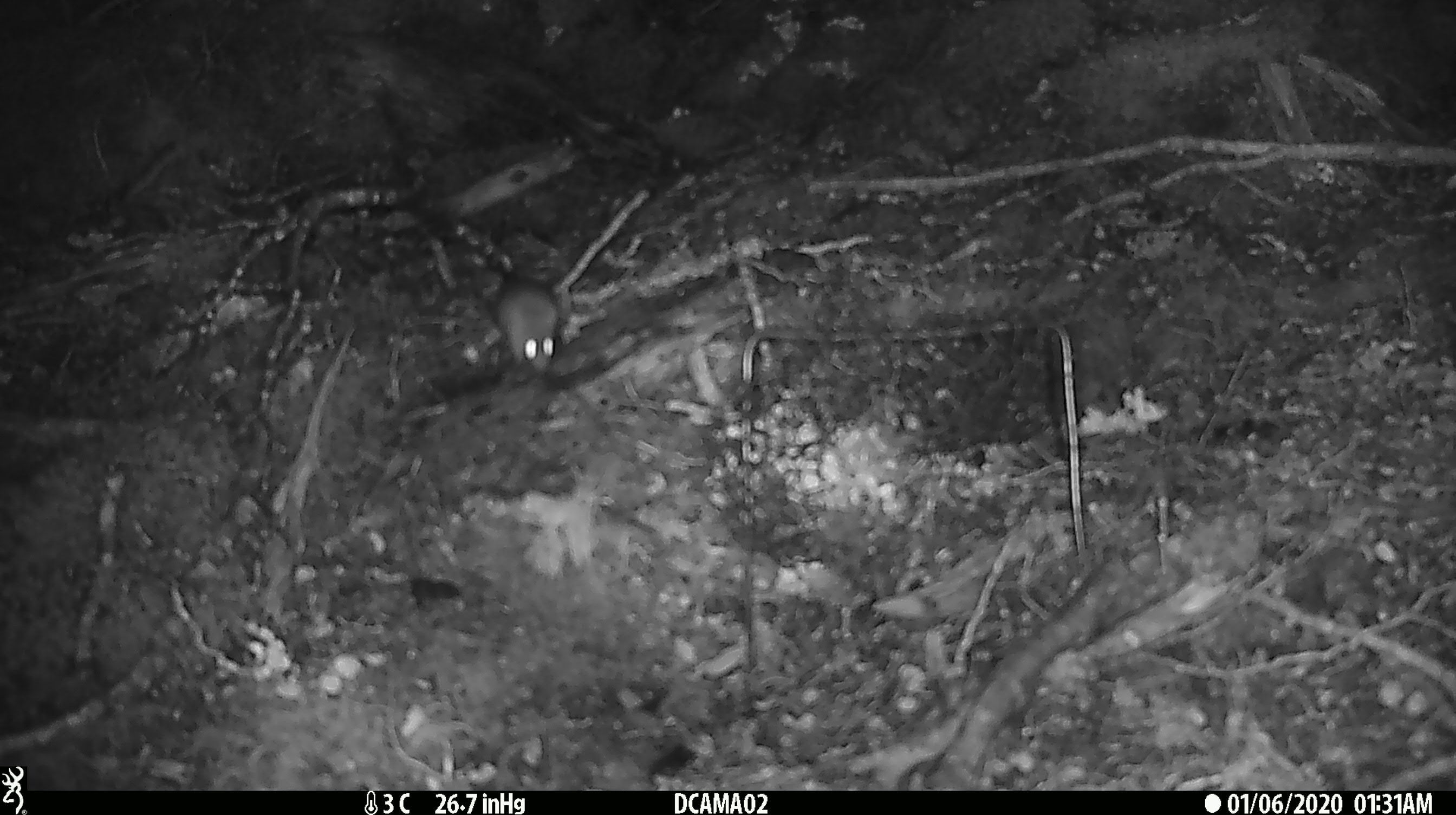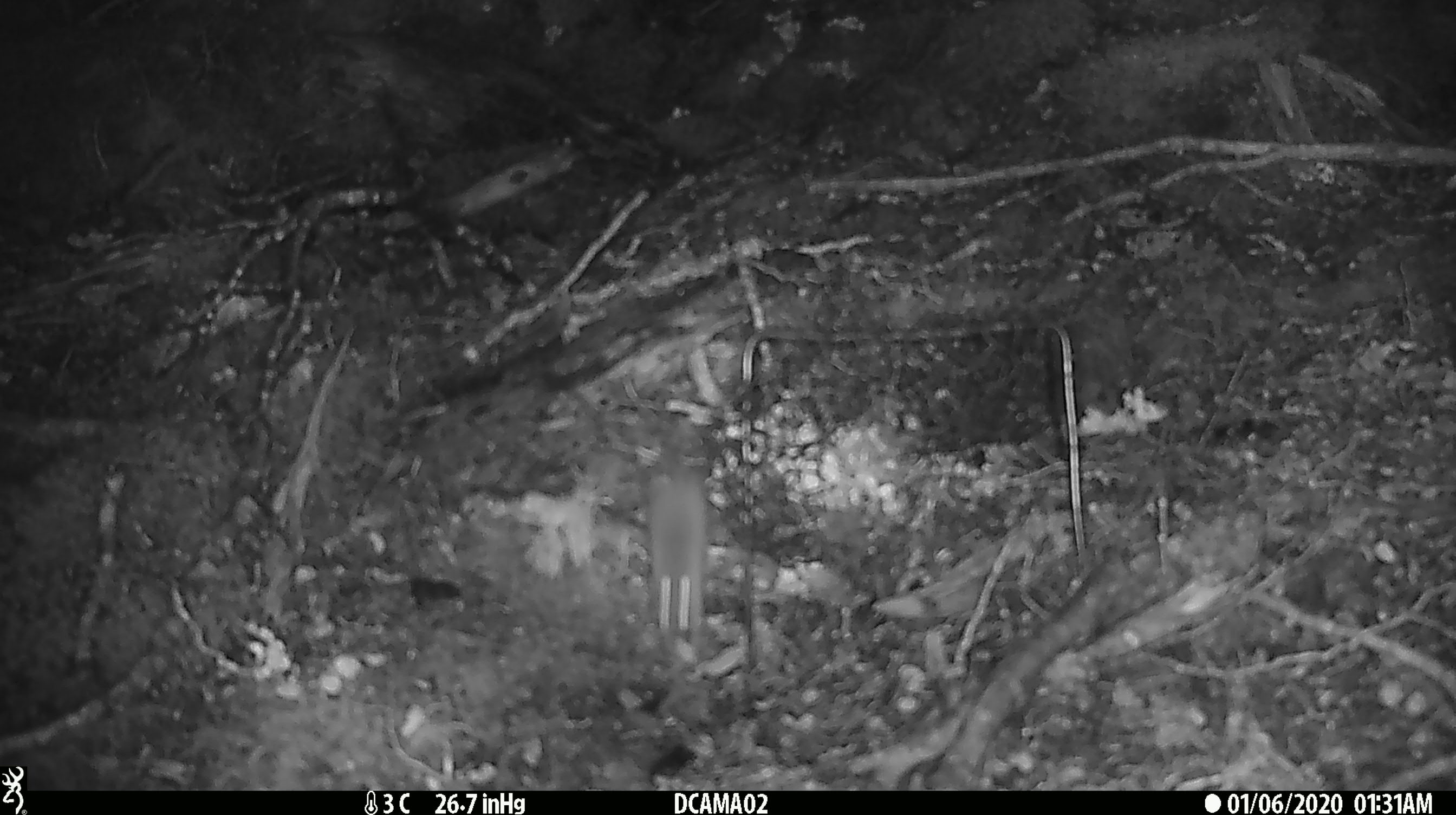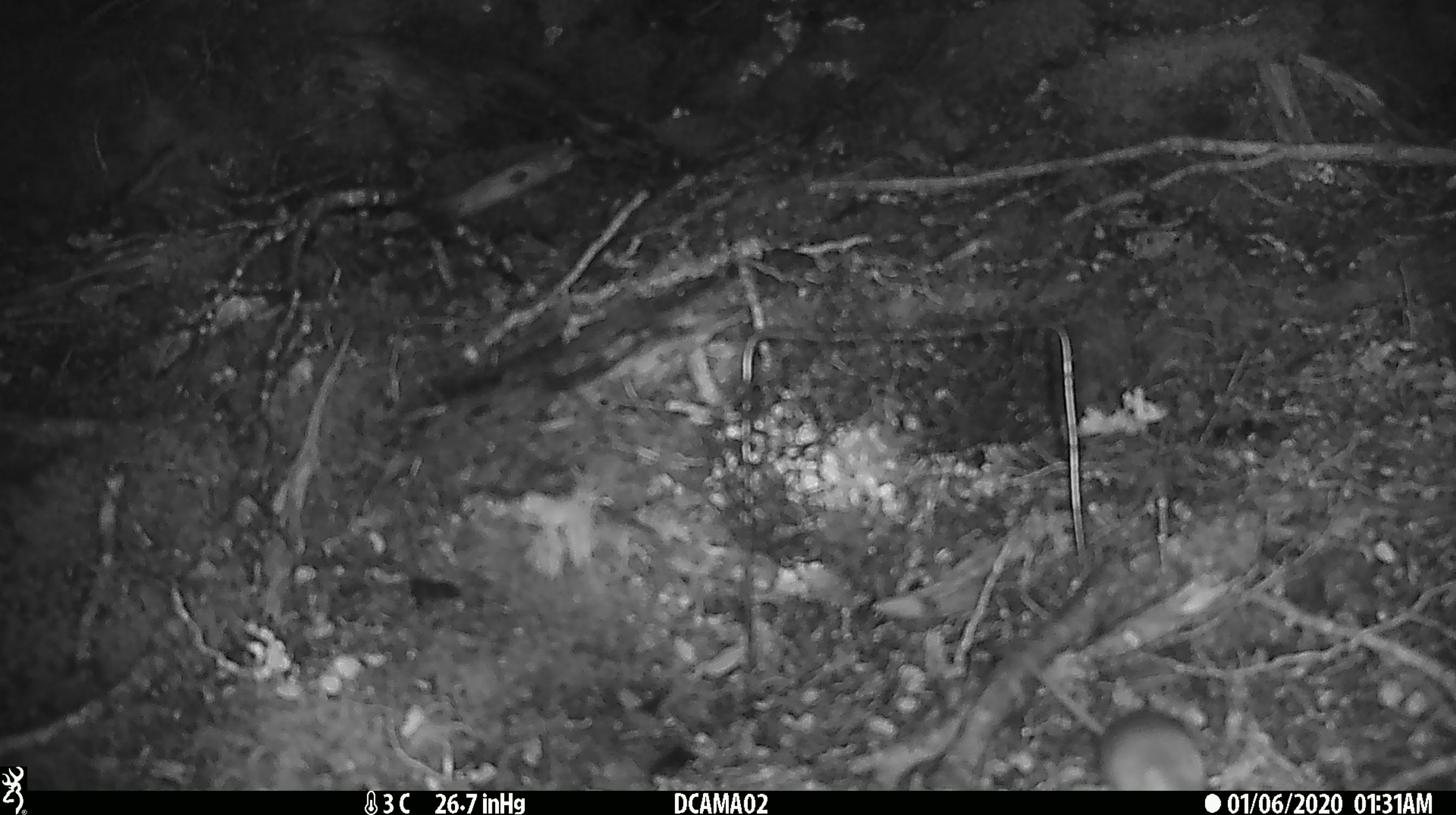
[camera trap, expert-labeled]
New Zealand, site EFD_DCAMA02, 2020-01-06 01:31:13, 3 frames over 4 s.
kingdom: Animalia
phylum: Chordata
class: Mammalia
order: Rodentia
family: Muridae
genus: Mus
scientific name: Mus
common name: mouse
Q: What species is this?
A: Mouse (Mus).